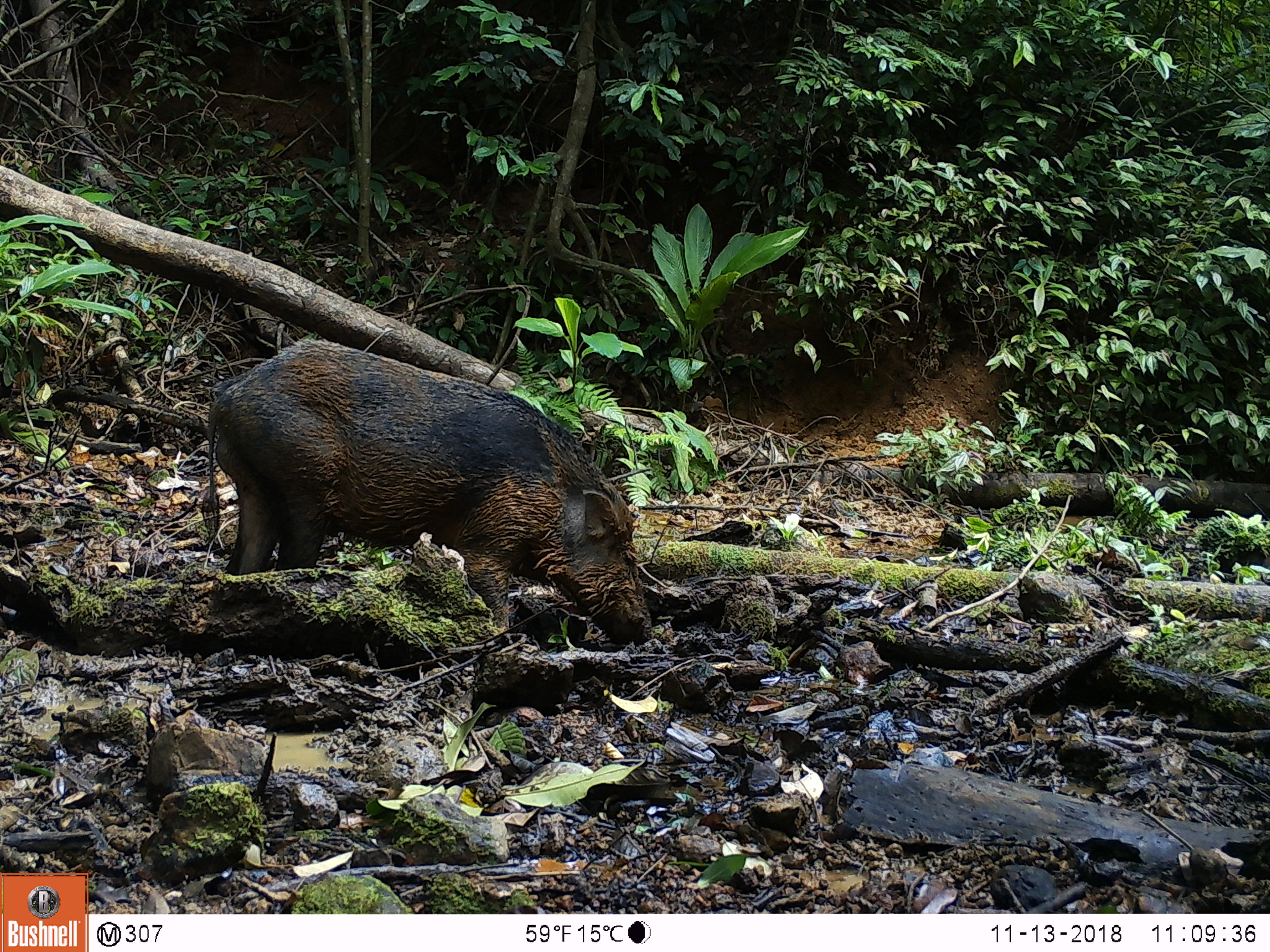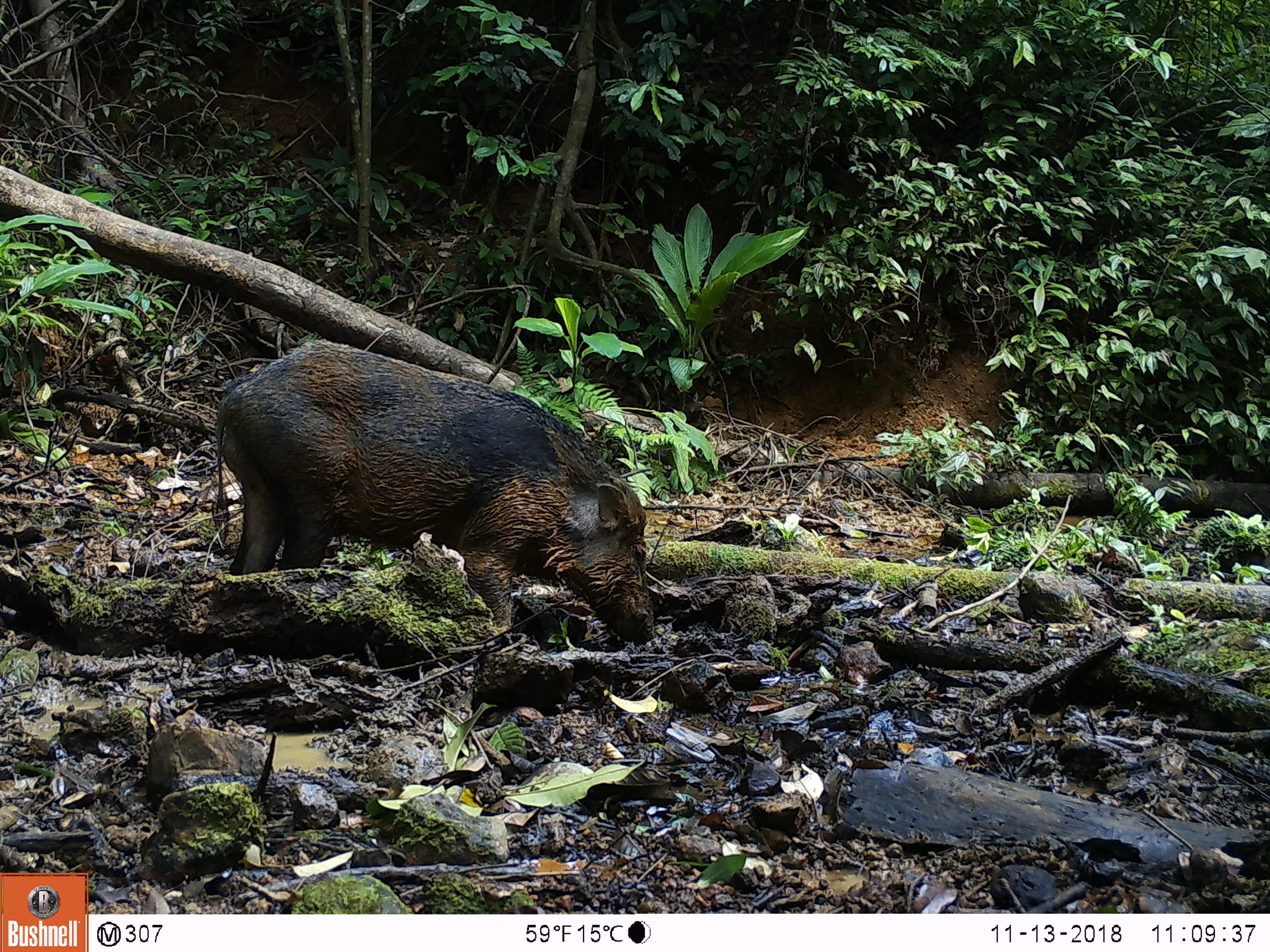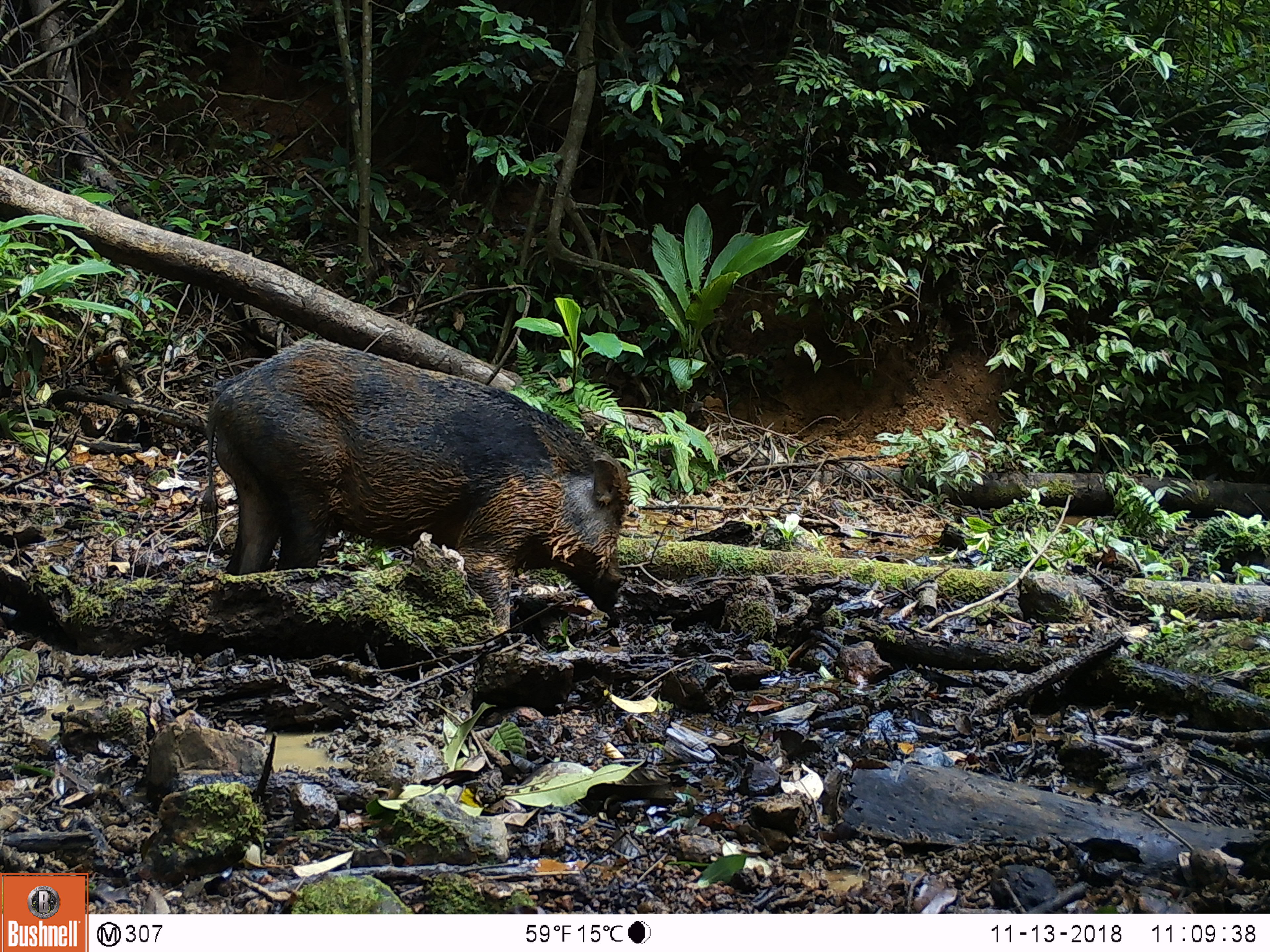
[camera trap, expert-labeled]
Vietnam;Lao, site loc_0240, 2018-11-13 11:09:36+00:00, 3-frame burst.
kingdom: Animalia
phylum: Chordata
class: Mammalia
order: Artiodactyla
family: Suidae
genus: Sus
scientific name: Sus scrofa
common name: eurasian wild pig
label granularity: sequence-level